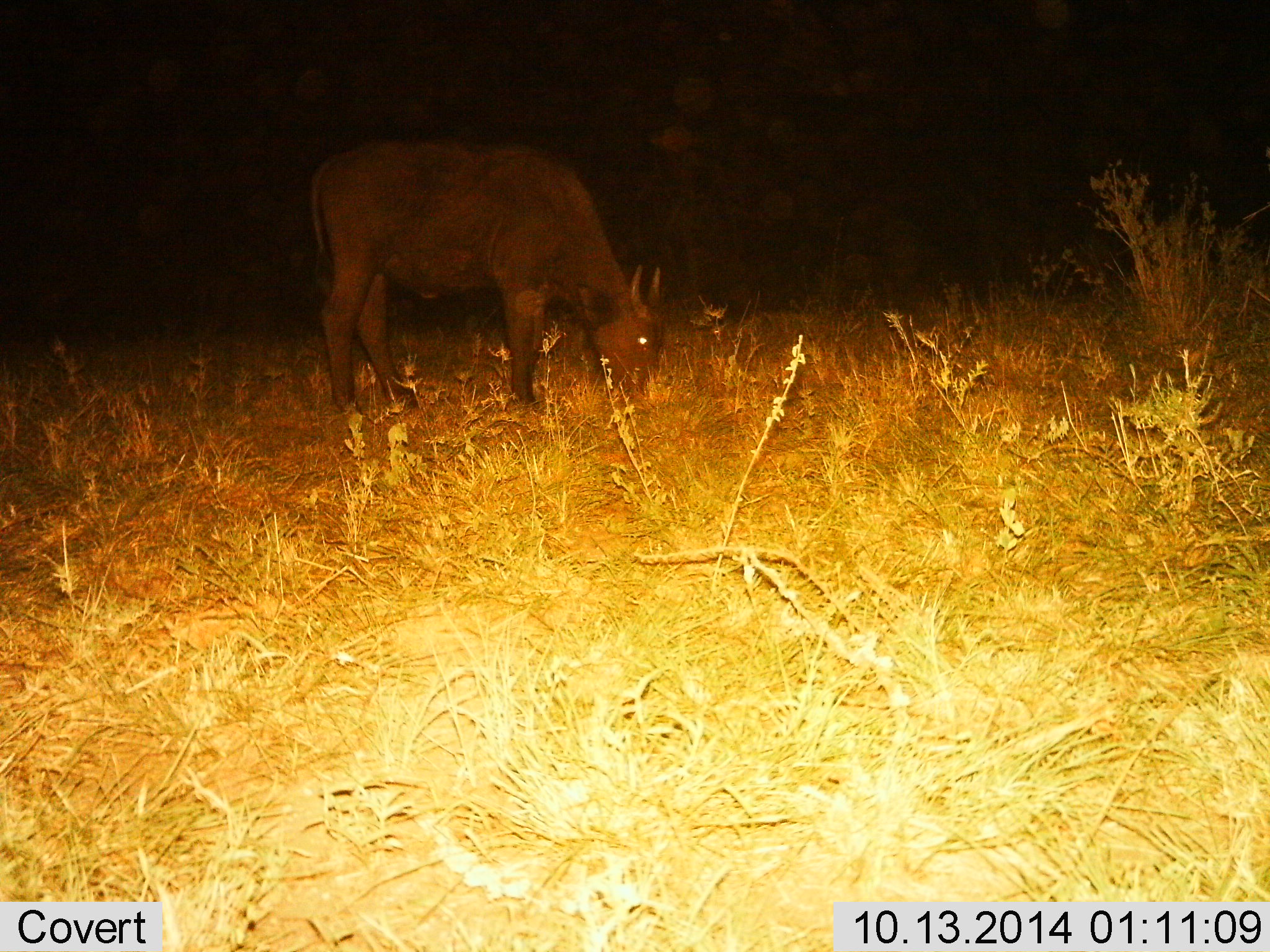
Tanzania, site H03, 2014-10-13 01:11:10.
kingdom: Animalia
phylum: Chordata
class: Mammalia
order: Artiodactyla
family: Bovidae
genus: Syncerus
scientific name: Syncerus caffer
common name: cape buffalo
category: buffalo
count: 1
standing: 20%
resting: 0%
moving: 0%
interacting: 0%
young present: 20%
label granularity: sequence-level